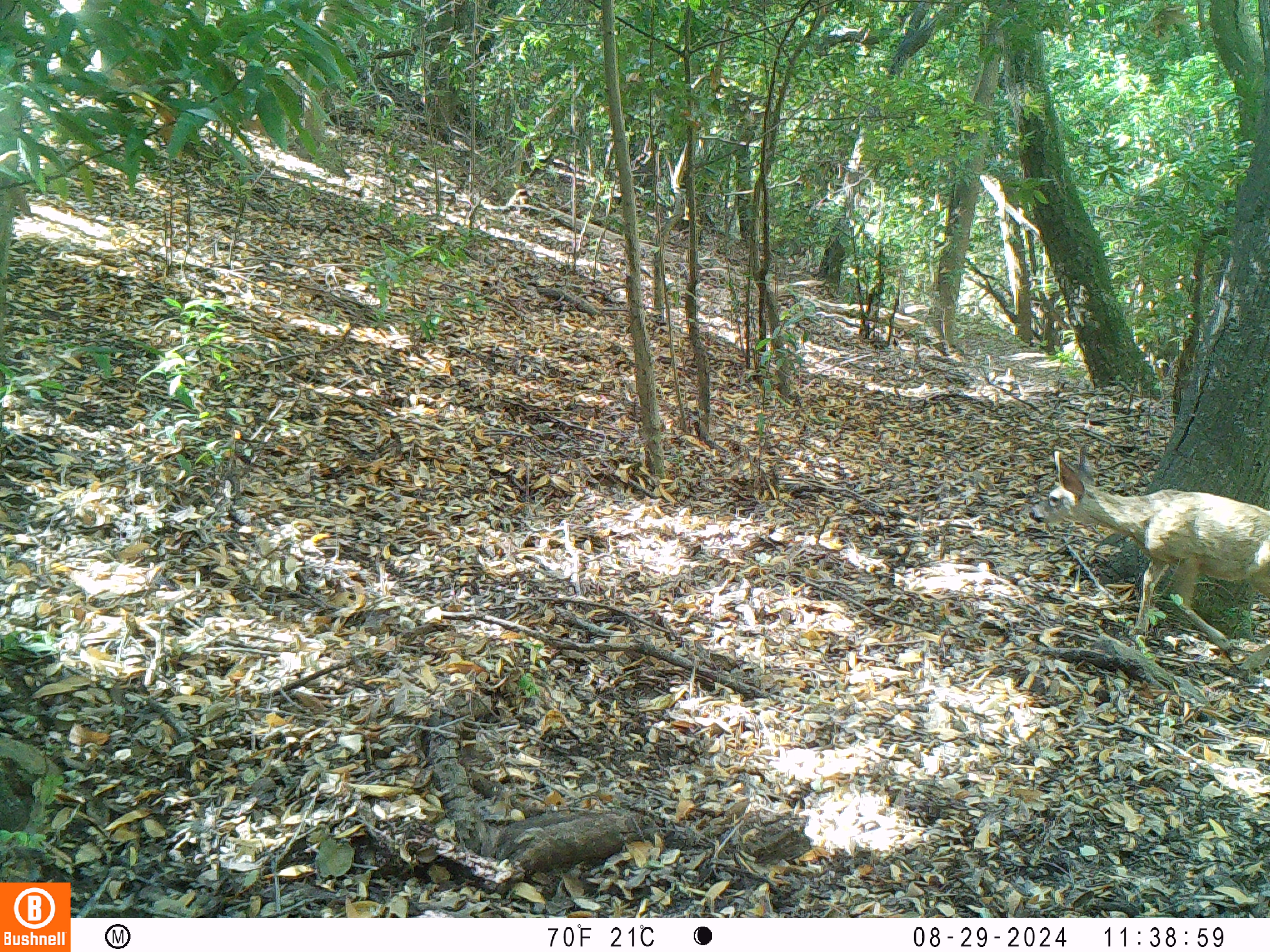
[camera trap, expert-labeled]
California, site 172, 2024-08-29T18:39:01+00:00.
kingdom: Animalia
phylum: Chordata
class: Mammalia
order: Artiodactyla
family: Cervidae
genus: Odocoileus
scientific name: Odocoileus hemionus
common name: mule deer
Mule deer (Odocoileus hemionus).